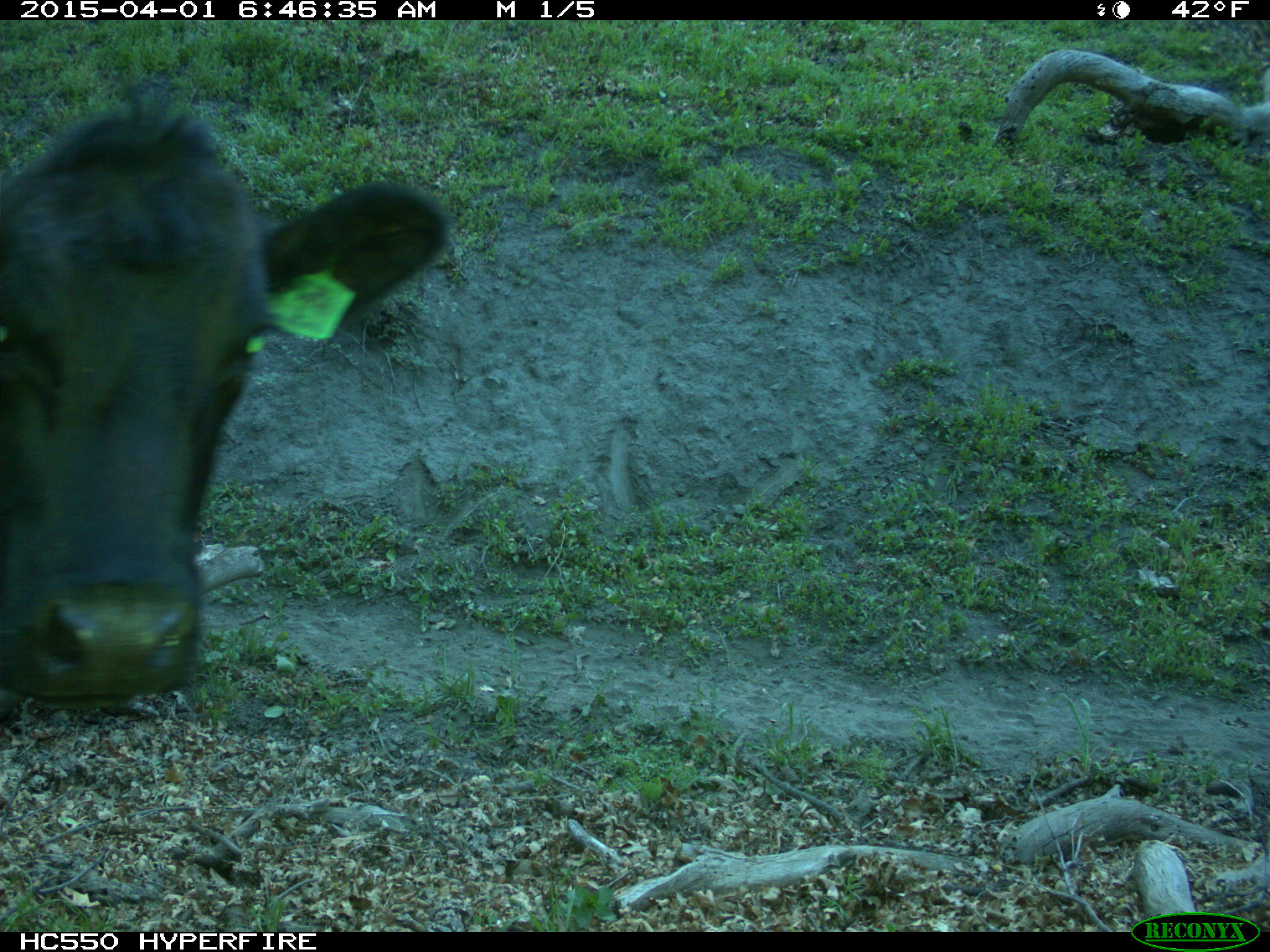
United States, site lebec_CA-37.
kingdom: Animalia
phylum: Chordata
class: Mammalia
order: Artiodactyla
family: Bovidae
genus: Bos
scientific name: Bos taurus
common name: domestic cow